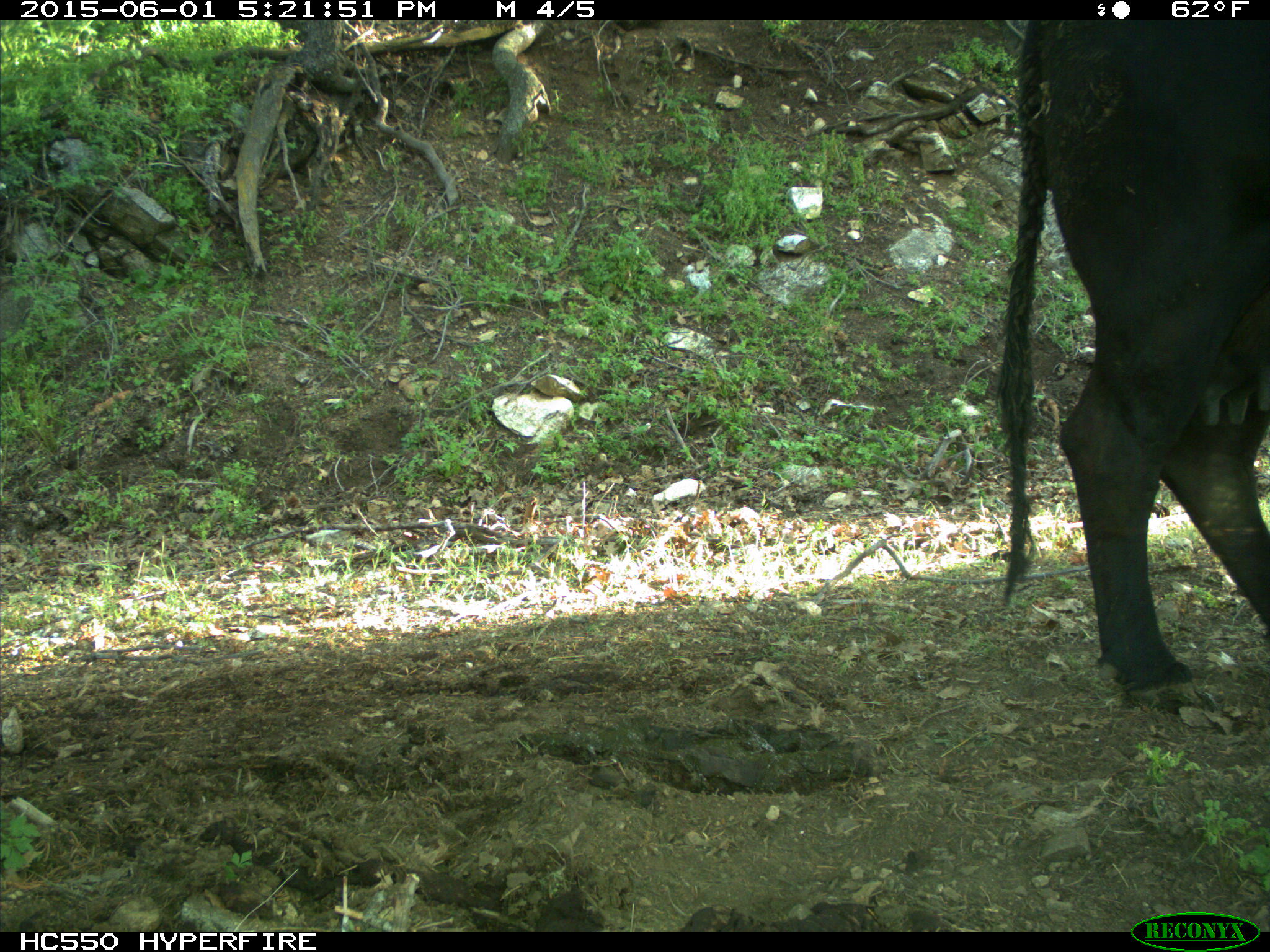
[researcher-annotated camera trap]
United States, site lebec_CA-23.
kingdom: Animalia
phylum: Chordata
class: Mammalia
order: Artiodactyla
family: Bovidae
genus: Bos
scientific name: Bos taurus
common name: domestic cow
Bos taurus (domestic cow).